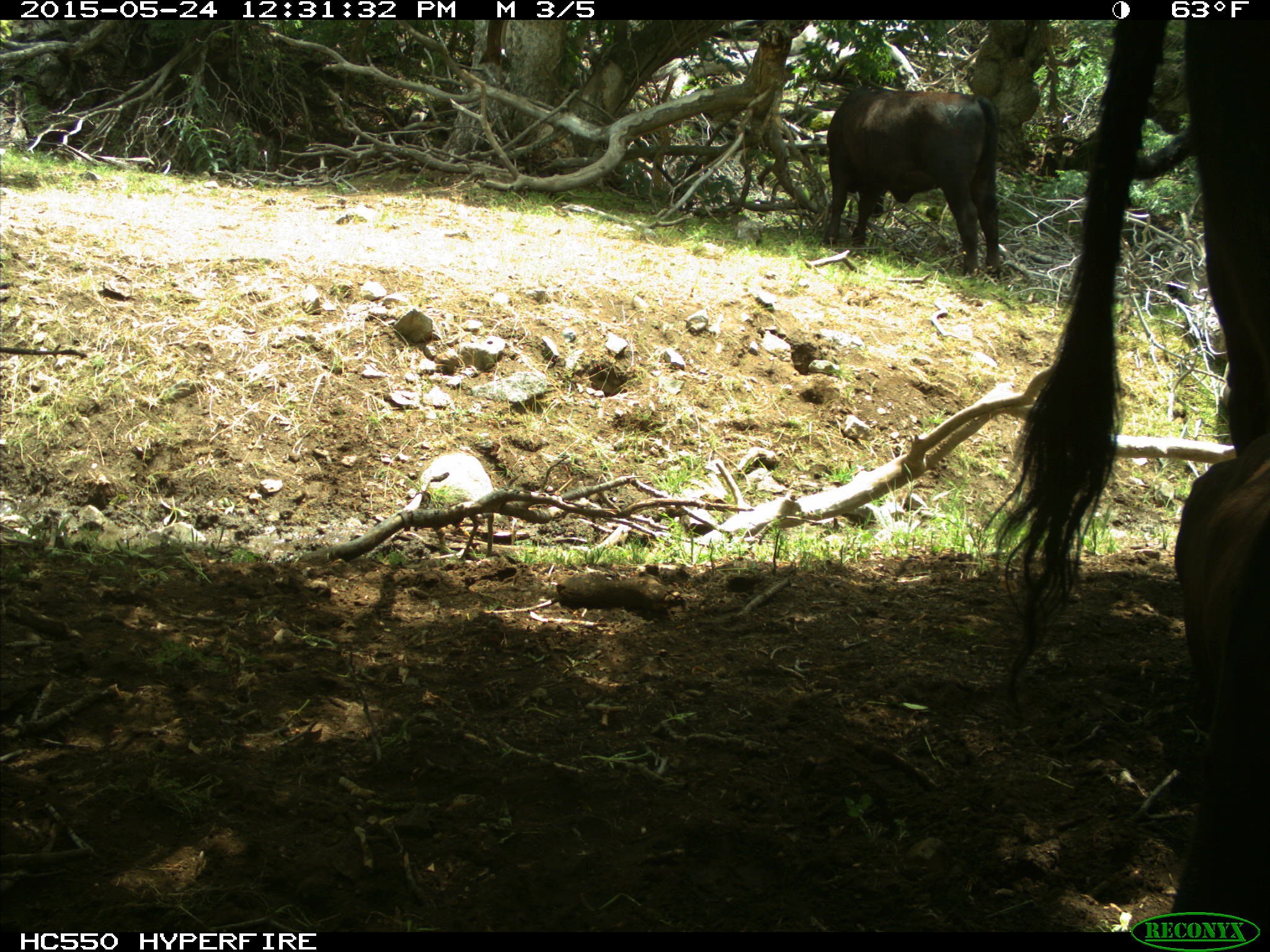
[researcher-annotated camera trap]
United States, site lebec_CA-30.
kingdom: Animalia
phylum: Chordata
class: Mammalia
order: Artiodactyla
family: Bovidae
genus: Bos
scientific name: Bos taurus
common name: domestic cow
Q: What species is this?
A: Bos taurus (domestic cow).